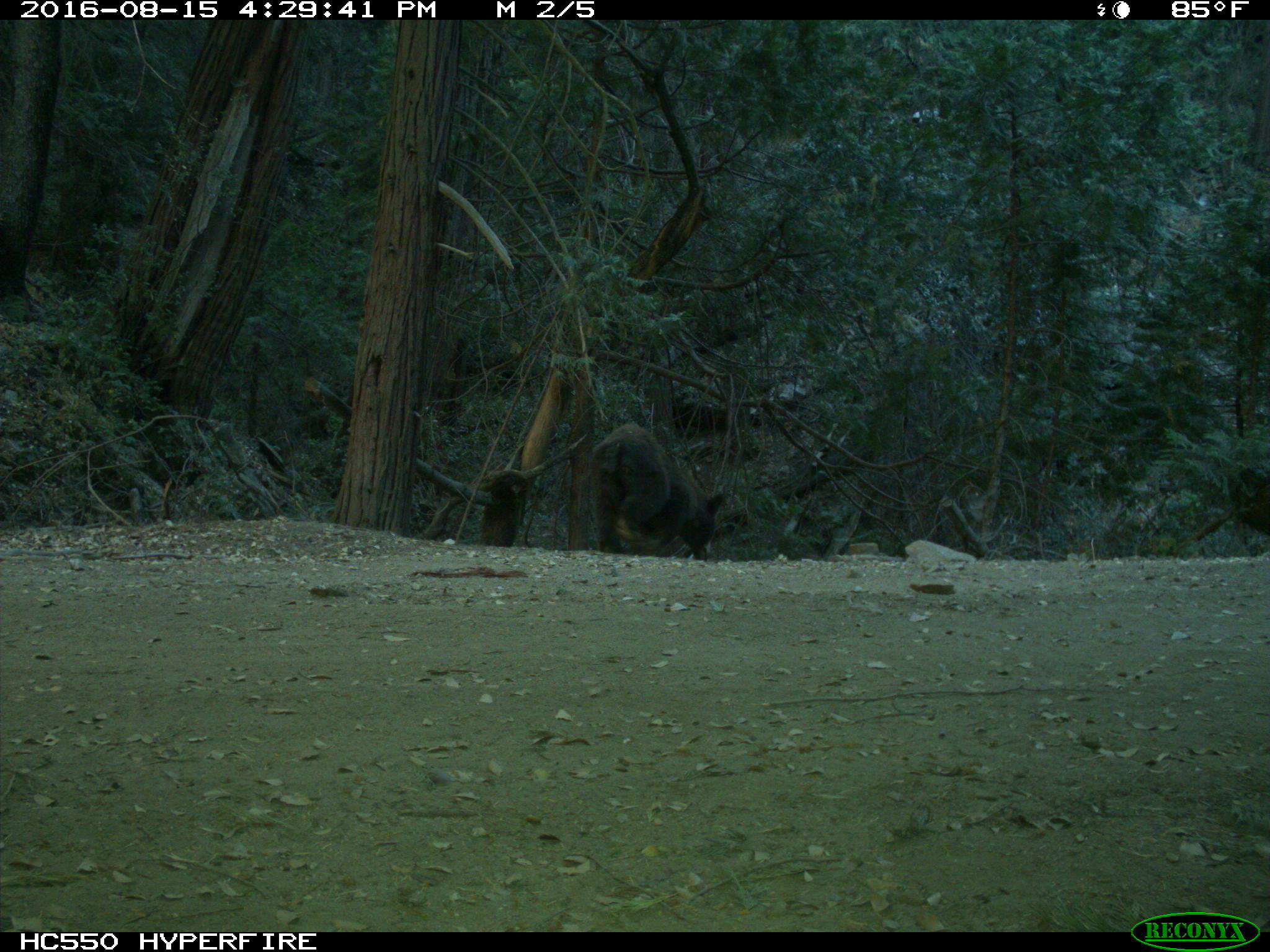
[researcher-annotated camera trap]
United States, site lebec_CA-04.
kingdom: Animalia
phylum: Chordata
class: Mammalia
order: Carnivora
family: Ursidae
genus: Ursus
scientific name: Ursus americanus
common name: american black bear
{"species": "Ursus americanus (american black bear)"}